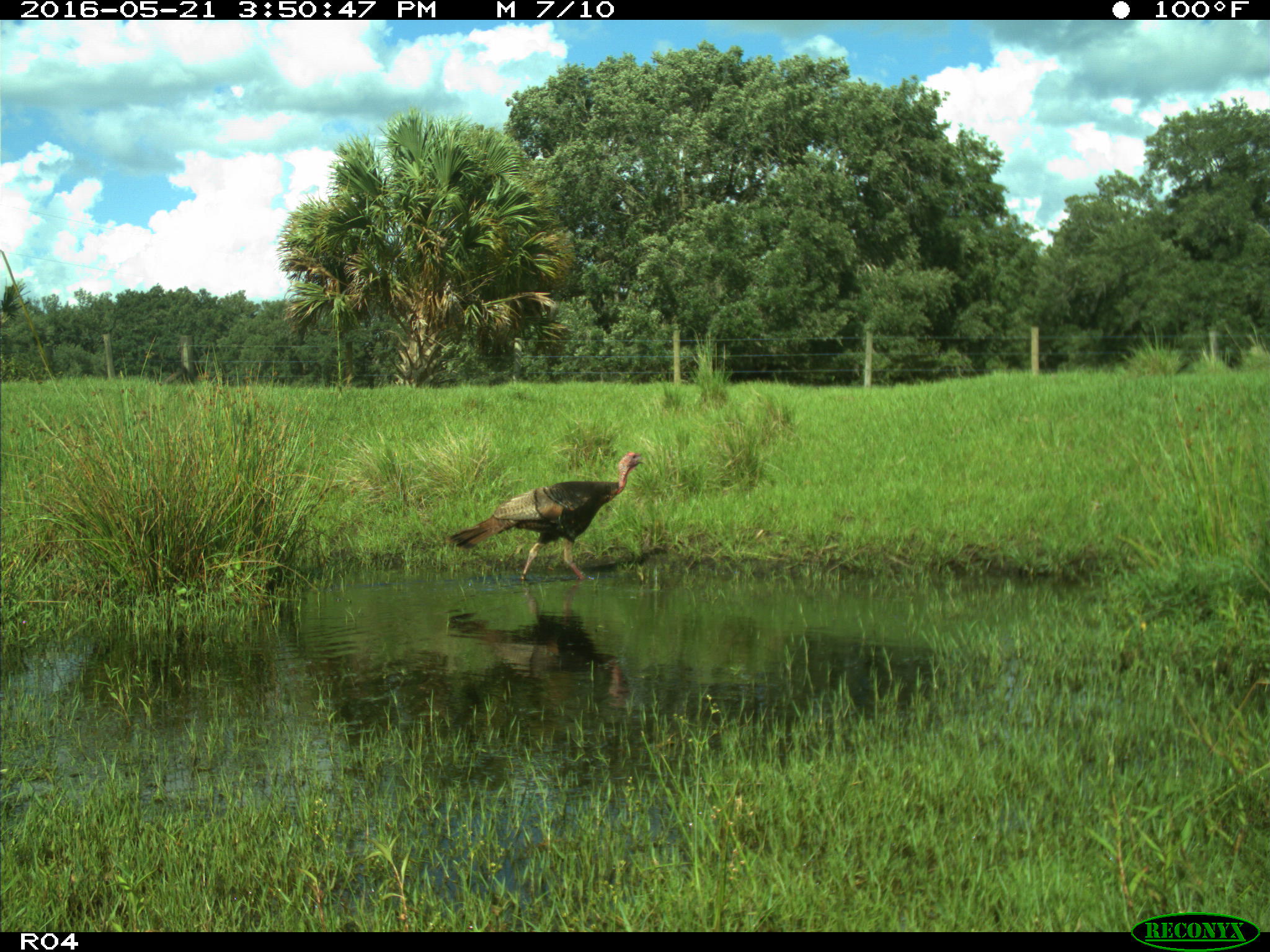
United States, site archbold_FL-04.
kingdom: Animalia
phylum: Chordata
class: Aves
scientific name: Aves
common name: birds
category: unidentified bird